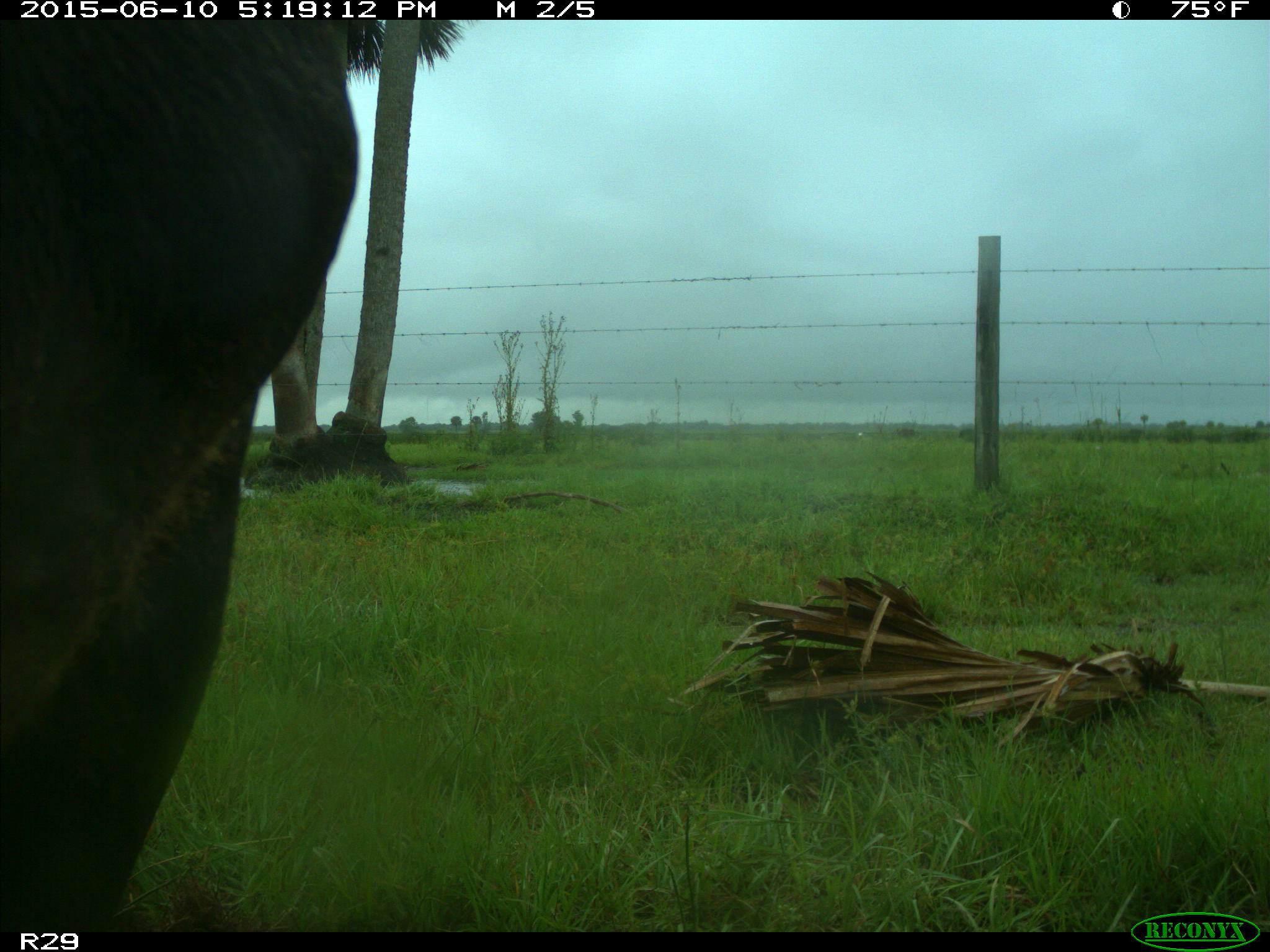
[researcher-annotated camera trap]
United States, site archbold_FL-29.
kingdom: Animalia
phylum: Chordata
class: Mammalia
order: Artiodactyla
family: Bovidae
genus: Bos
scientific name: Bos taurus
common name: domestic cow